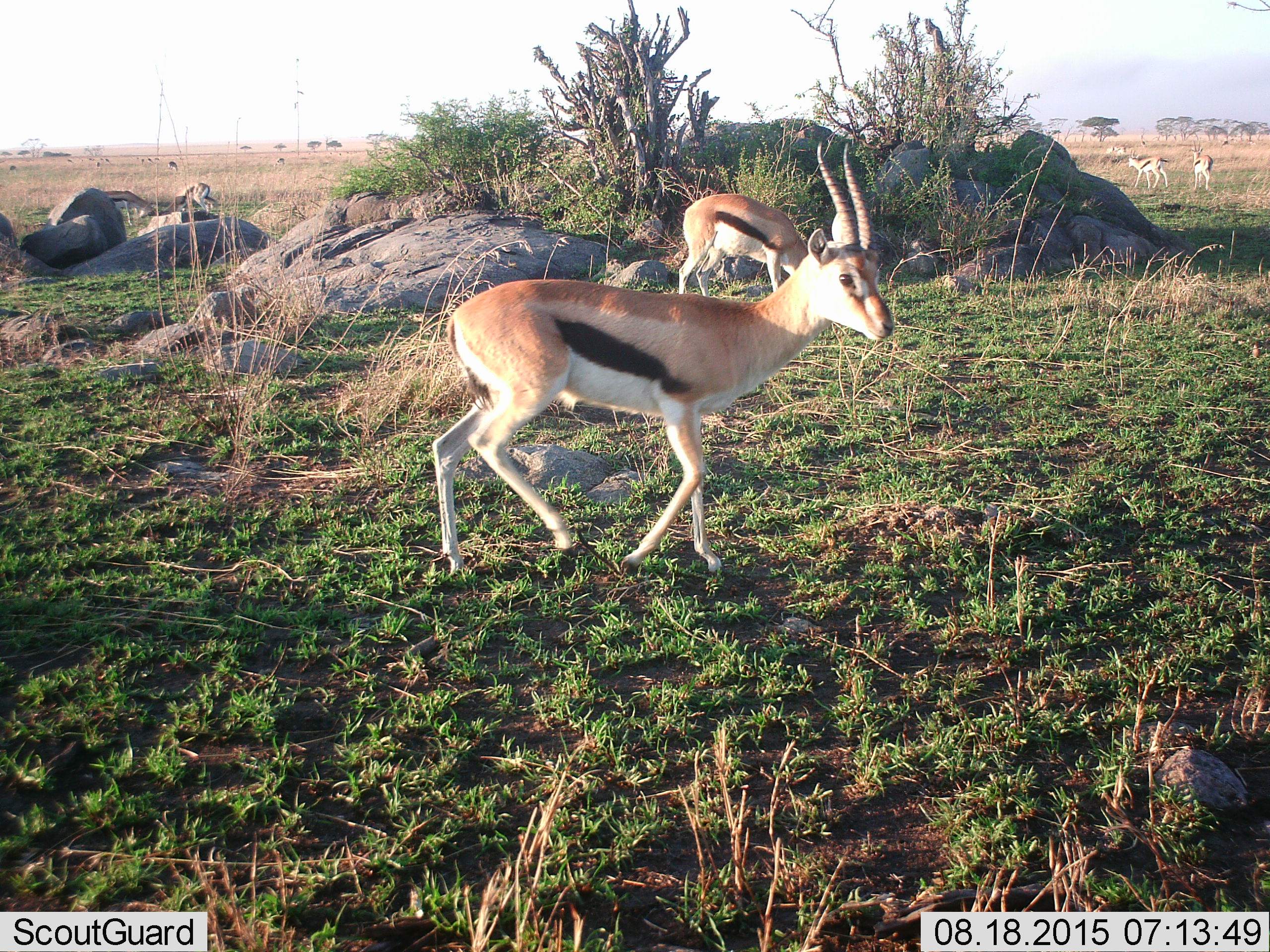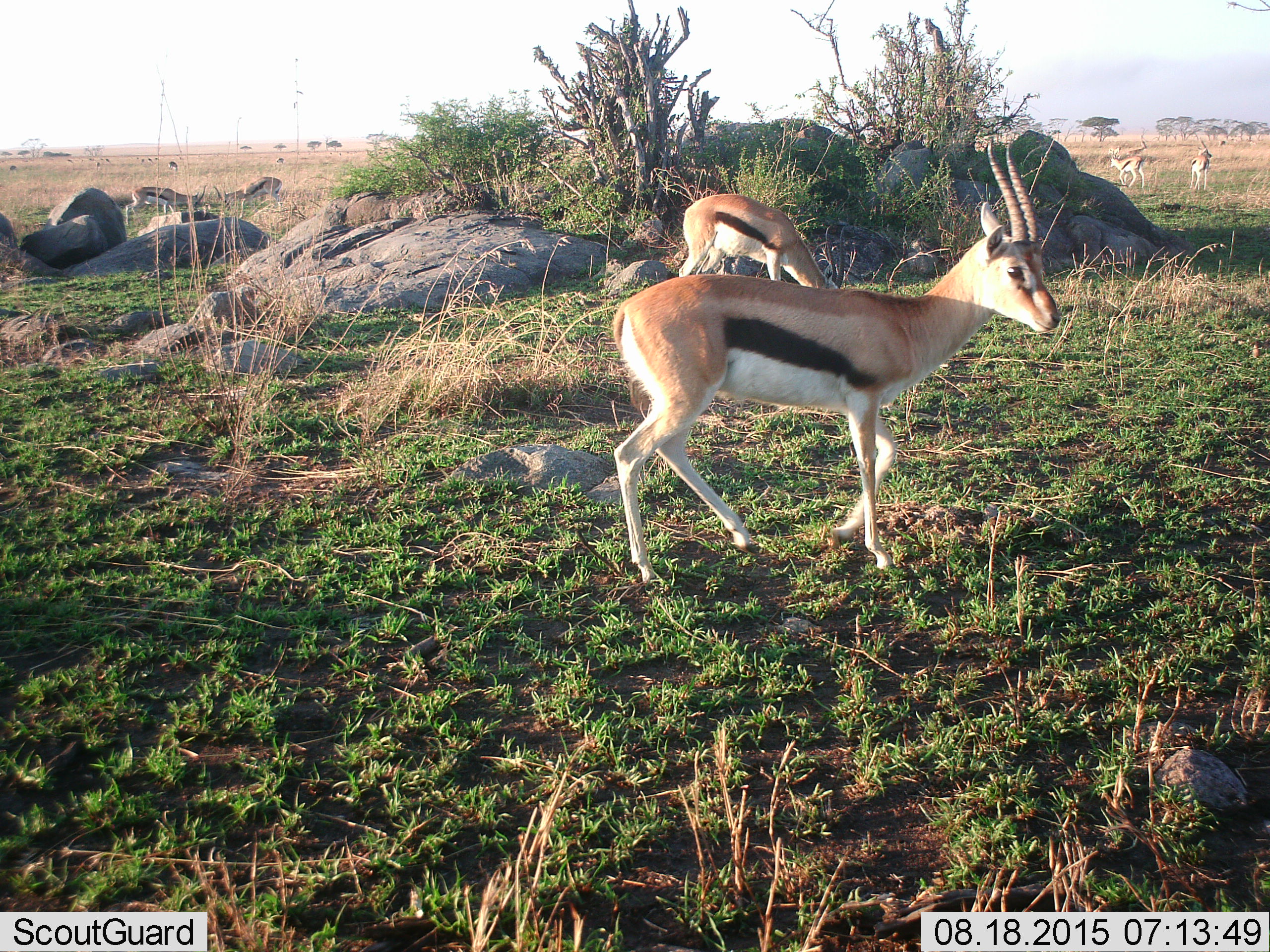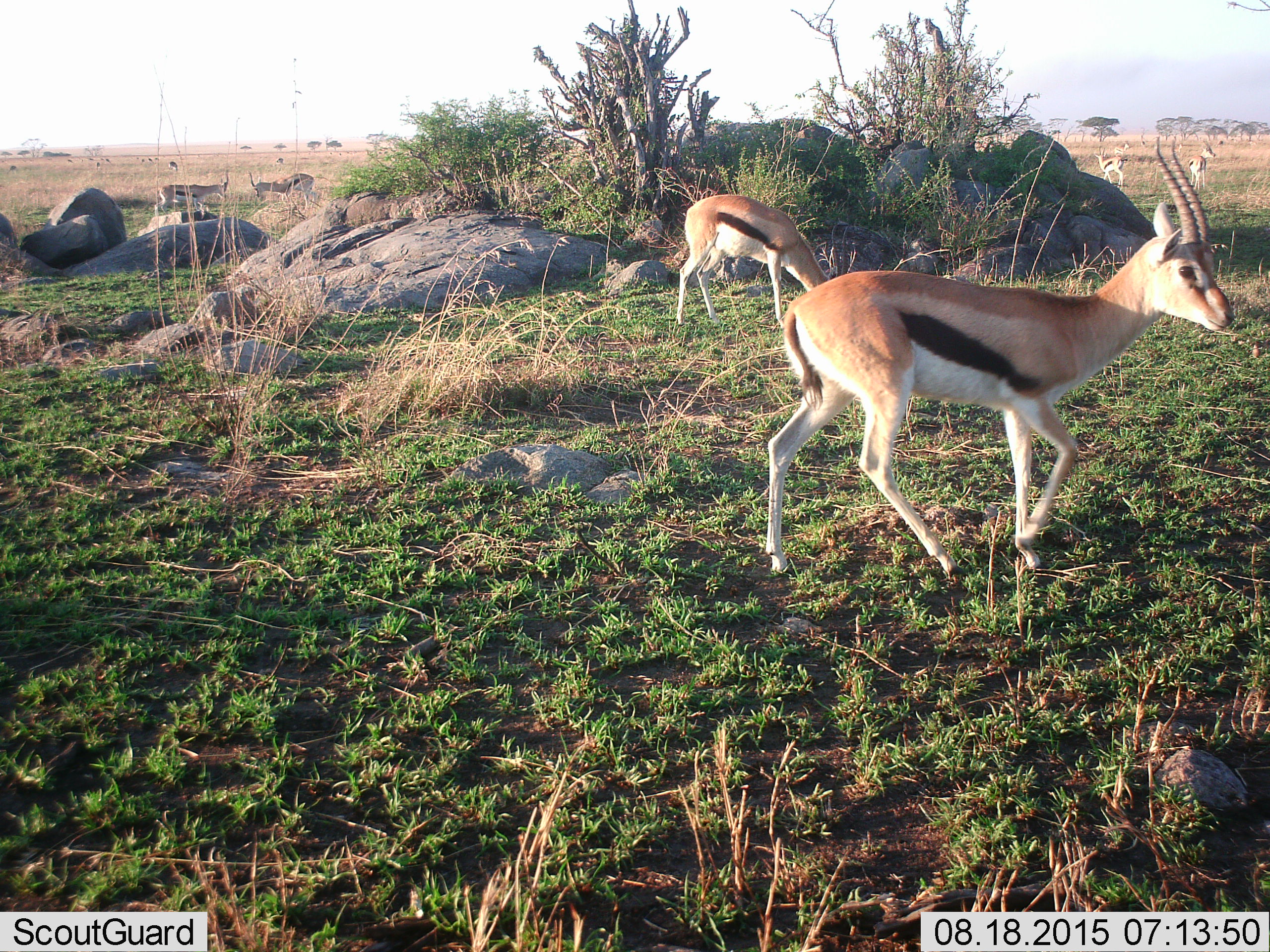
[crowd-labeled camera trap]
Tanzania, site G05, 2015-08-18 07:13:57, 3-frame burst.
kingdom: Animalia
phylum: Chordata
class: Mammalia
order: Artiodactyla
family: Bovidae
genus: Eudorcas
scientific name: Eudorcas thomsonii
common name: thomson's gazelle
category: gazellethomsons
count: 11-50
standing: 67%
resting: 0%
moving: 89%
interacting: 44%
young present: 6%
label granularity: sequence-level